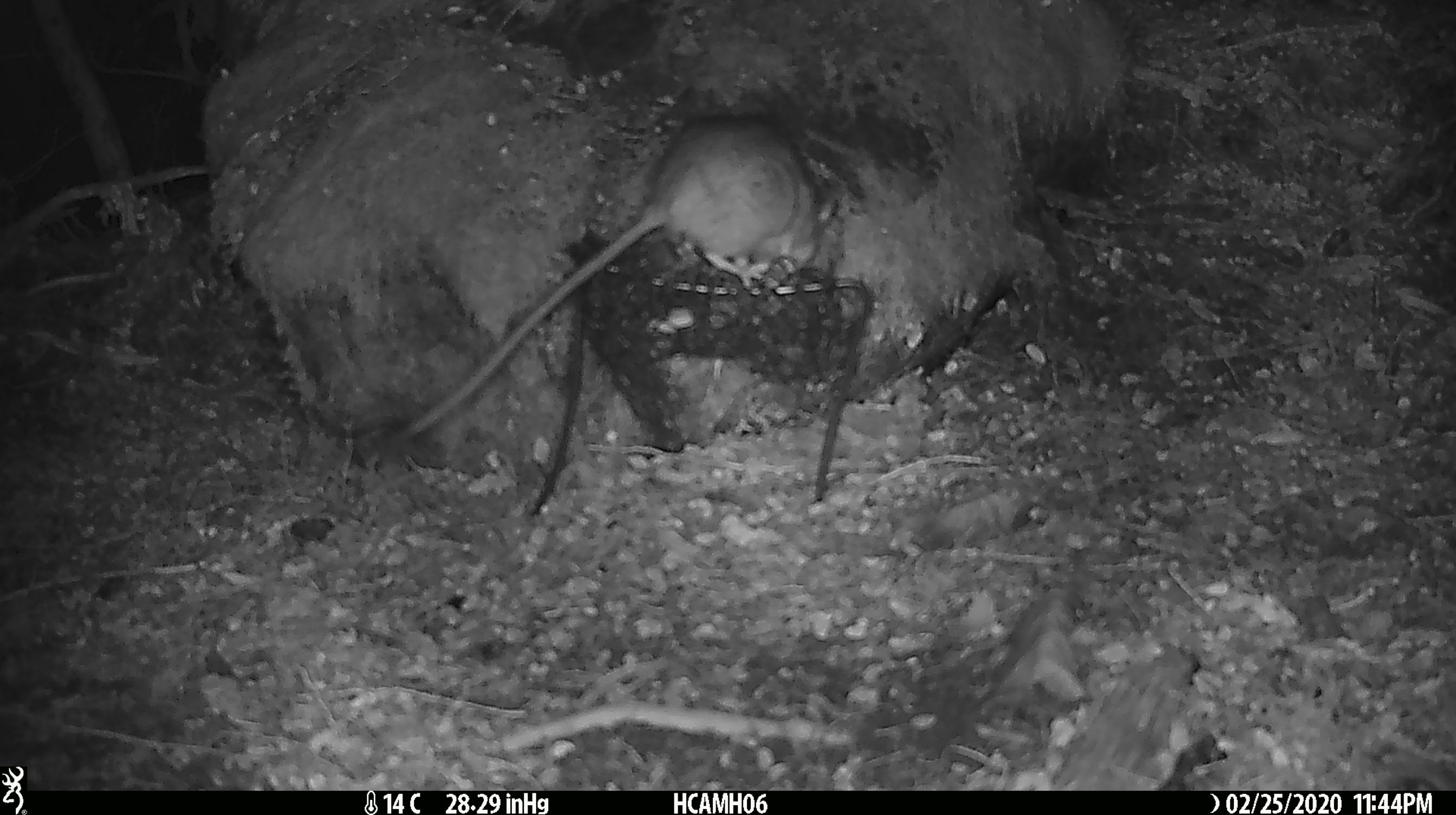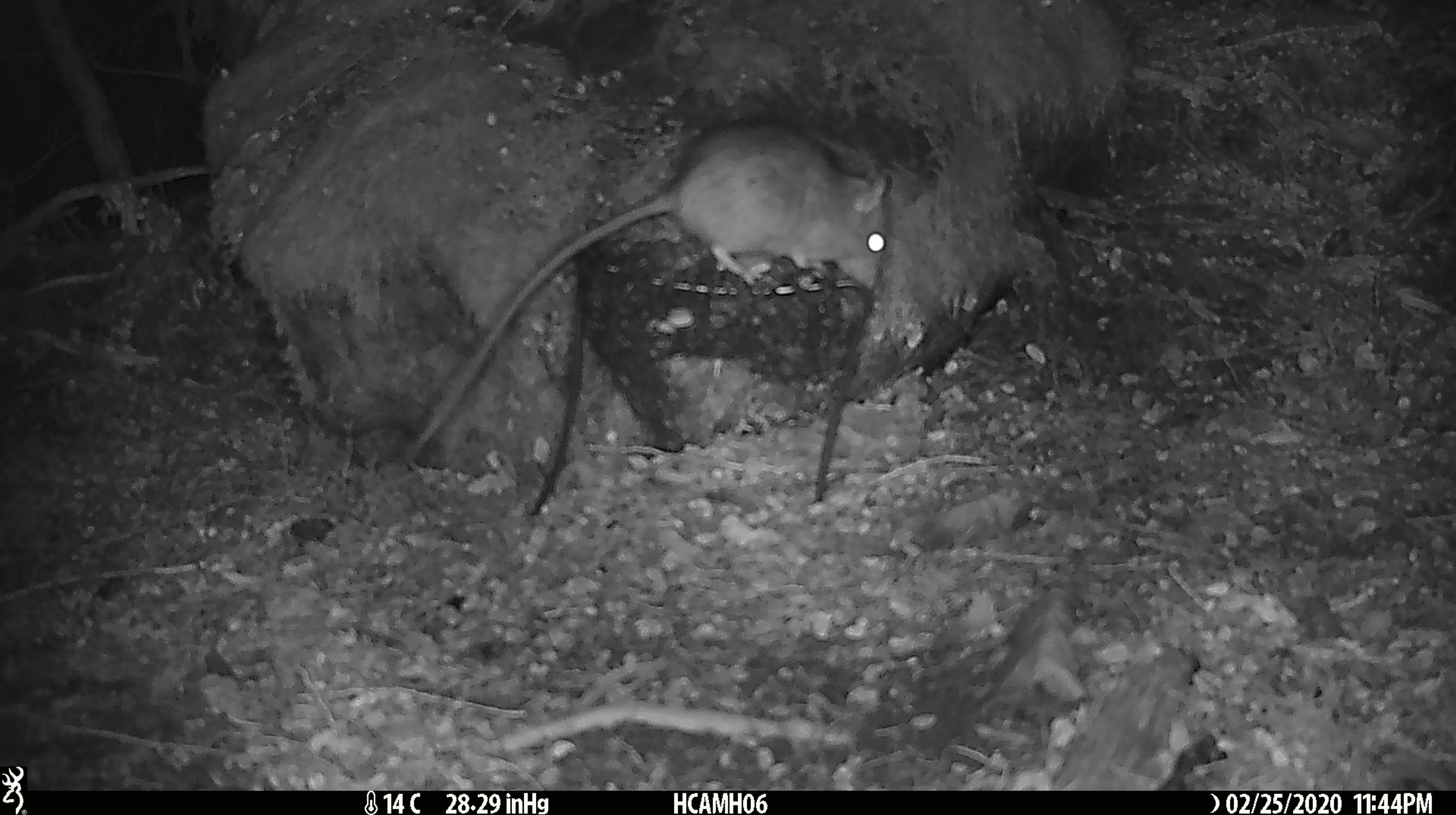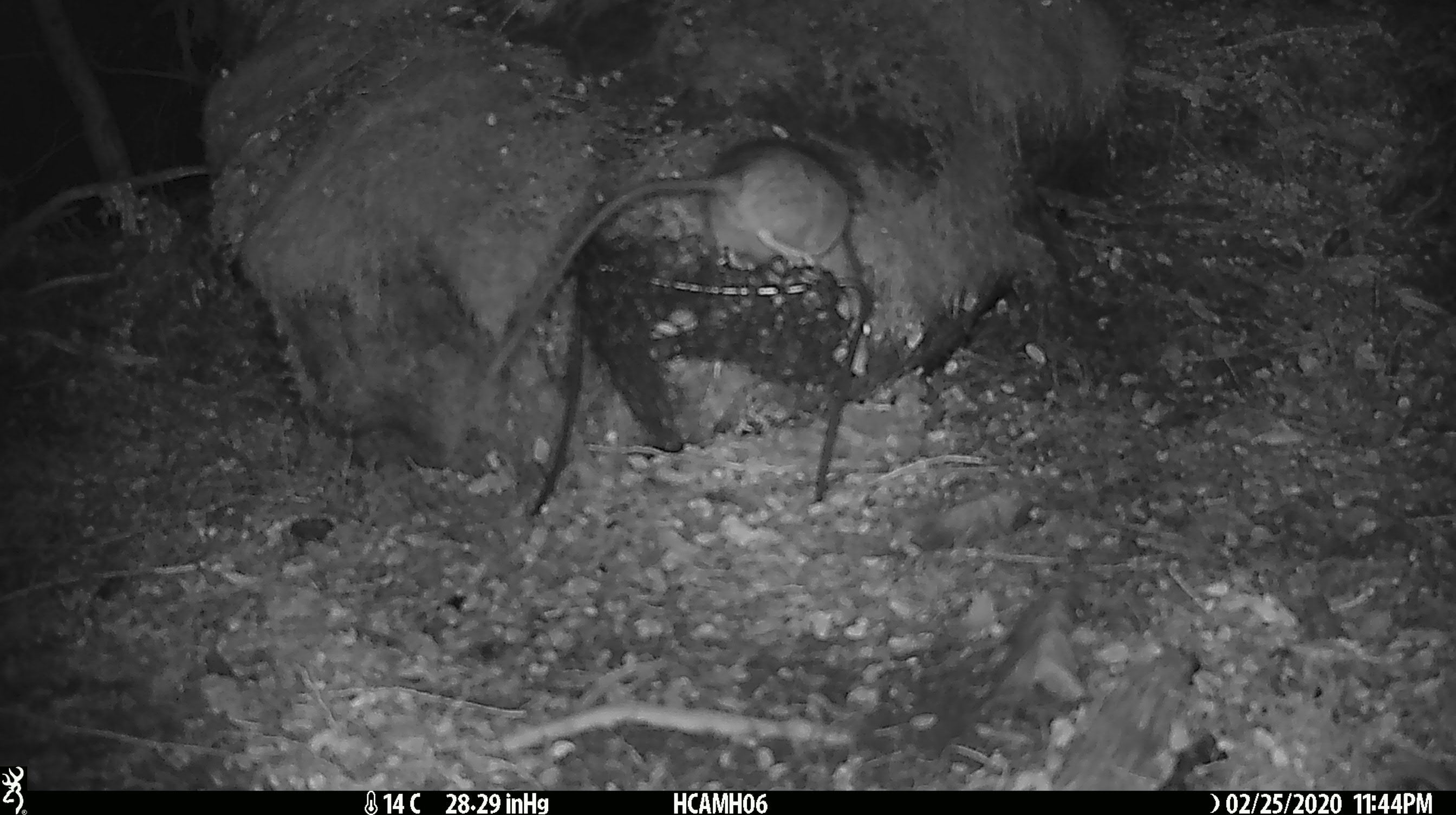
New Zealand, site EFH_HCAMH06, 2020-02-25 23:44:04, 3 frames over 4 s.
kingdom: Animalia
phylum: Chordata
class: Mammalia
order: Rodentia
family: Muridae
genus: Rattus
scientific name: Rattus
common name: rat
Rat (Rattus).